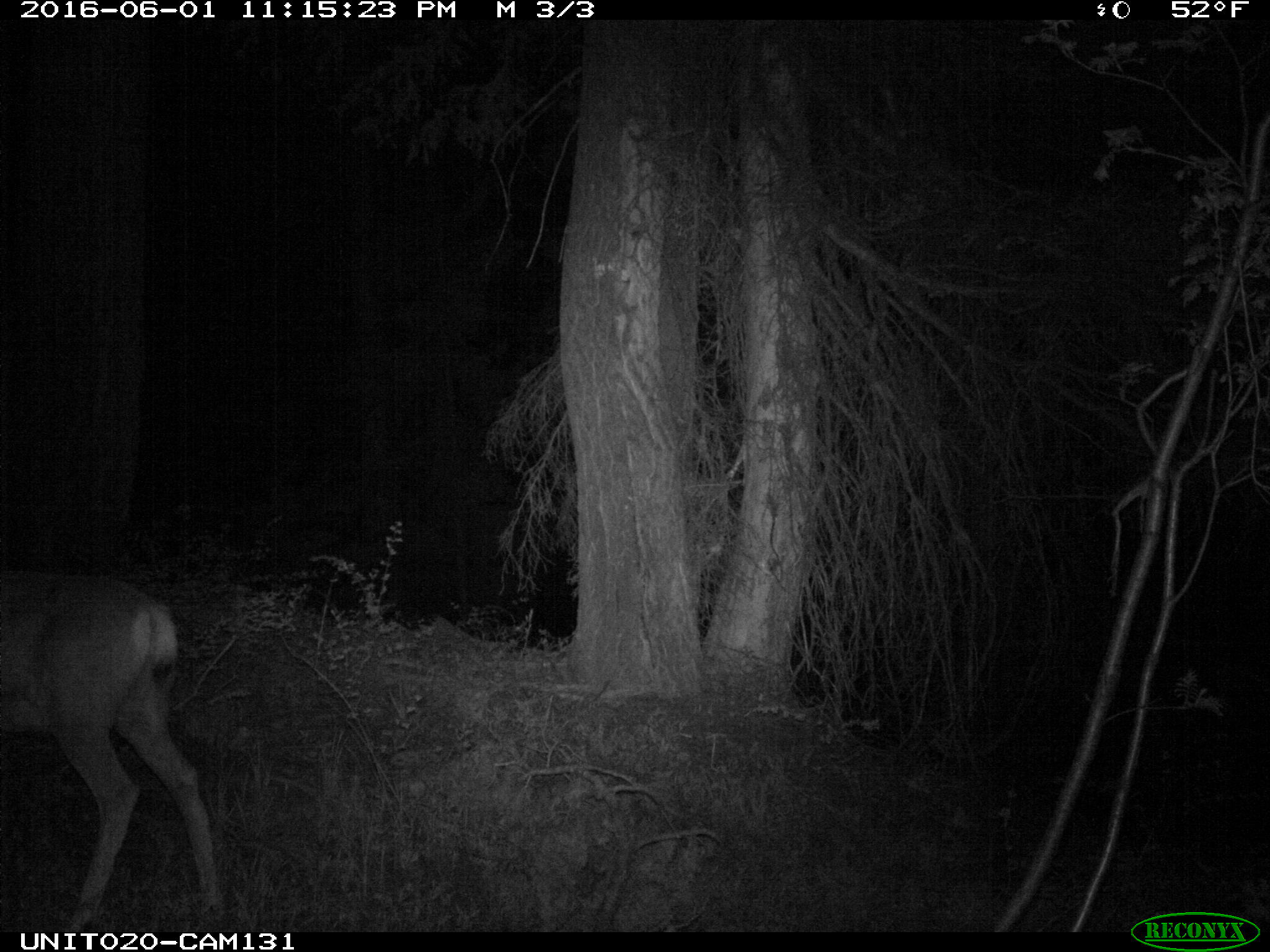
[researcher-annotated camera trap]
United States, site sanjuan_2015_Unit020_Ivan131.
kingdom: Animalia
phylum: Chordata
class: Mammalia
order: Artiodactyla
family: Cervidae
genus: Odocoileus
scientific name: Odocoileus hemionus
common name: mule deer